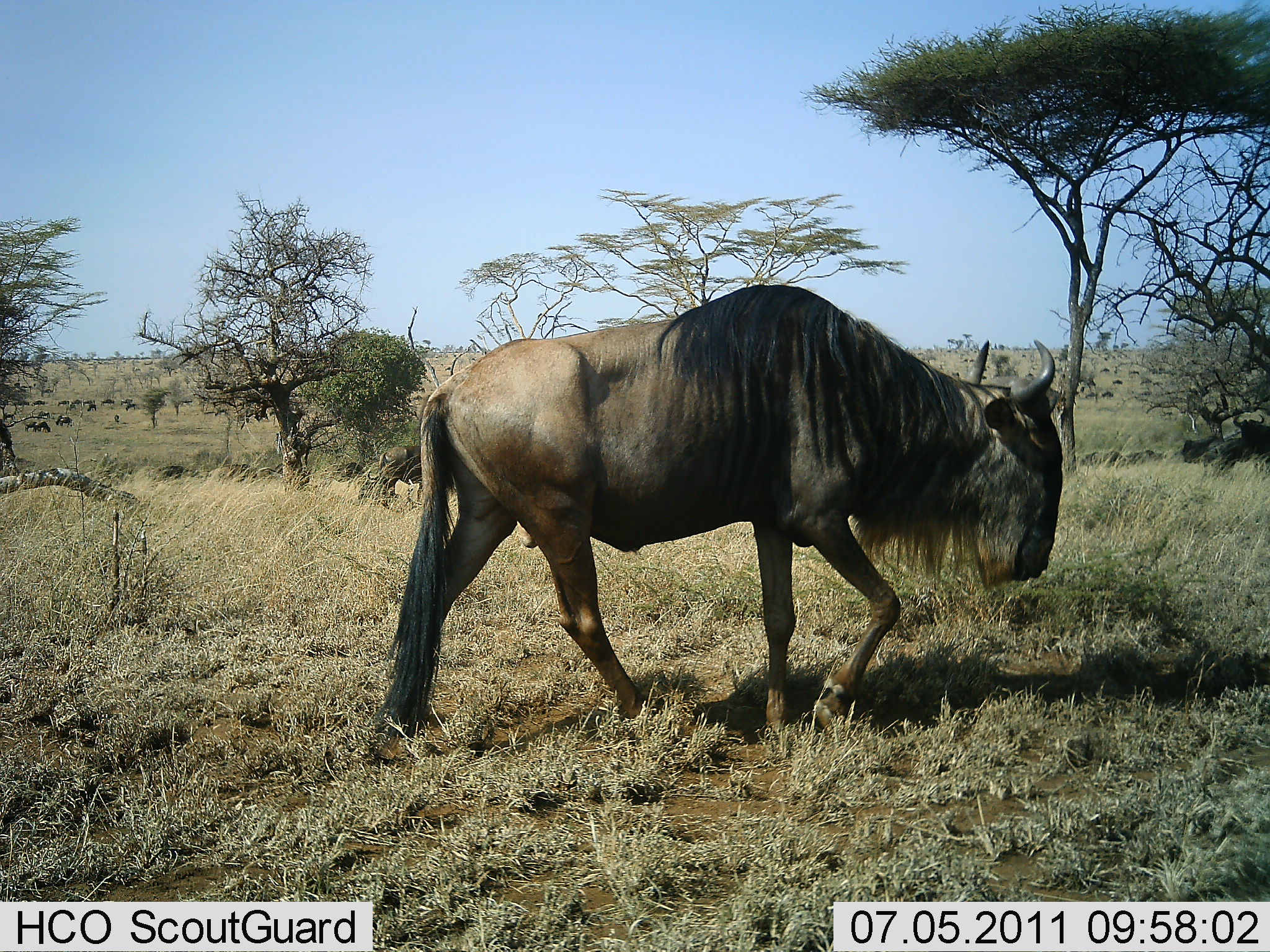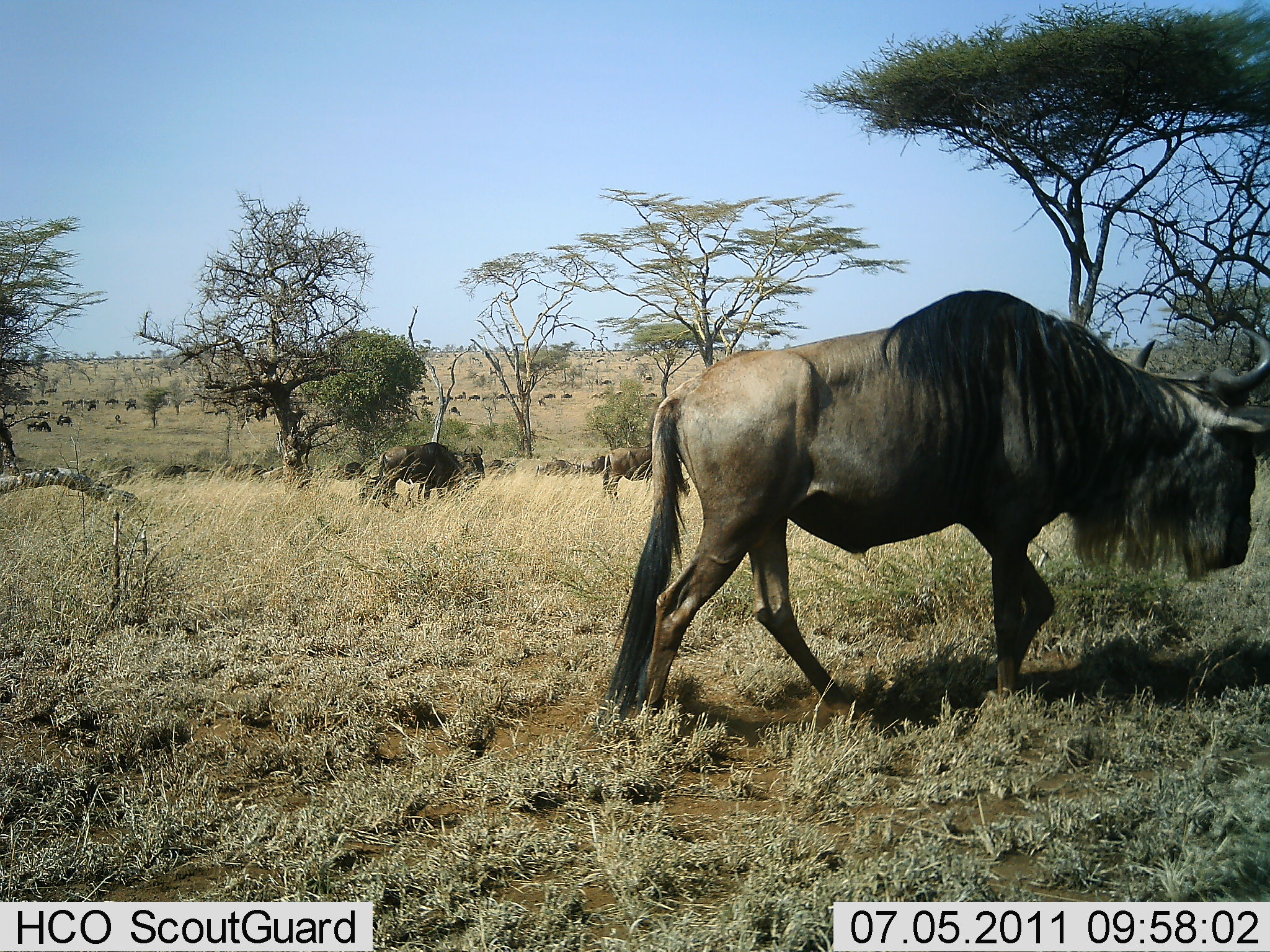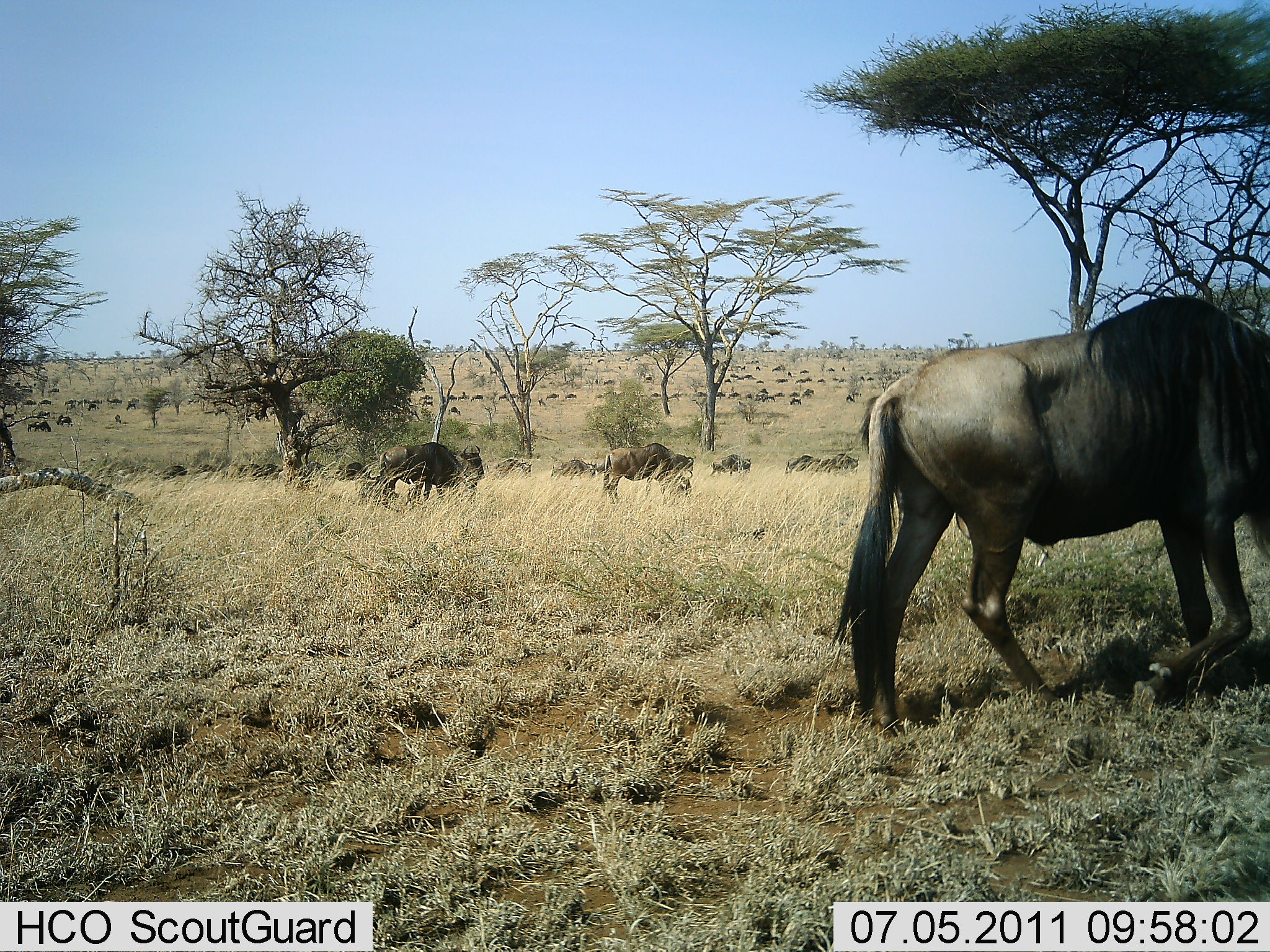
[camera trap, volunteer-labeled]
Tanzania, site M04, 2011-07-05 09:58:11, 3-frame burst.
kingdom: Animalia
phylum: Chordata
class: Mammalia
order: Artiodactyla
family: Bovidae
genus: Connochaetes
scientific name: Connochaetes taurinus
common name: blue wildebeest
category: wildebeest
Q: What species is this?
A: Wildebeest (blue wildebeest) (Connochaetes taurinus).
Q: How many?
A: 11-50.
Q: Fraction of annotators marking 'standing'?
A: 9%.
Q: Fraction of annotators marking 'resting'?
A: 0%.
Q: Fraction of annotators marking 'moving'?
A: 91%.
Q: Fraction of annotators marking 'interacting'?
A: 9%.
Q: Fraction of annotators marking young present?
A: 9%.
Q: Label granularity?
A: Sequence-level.